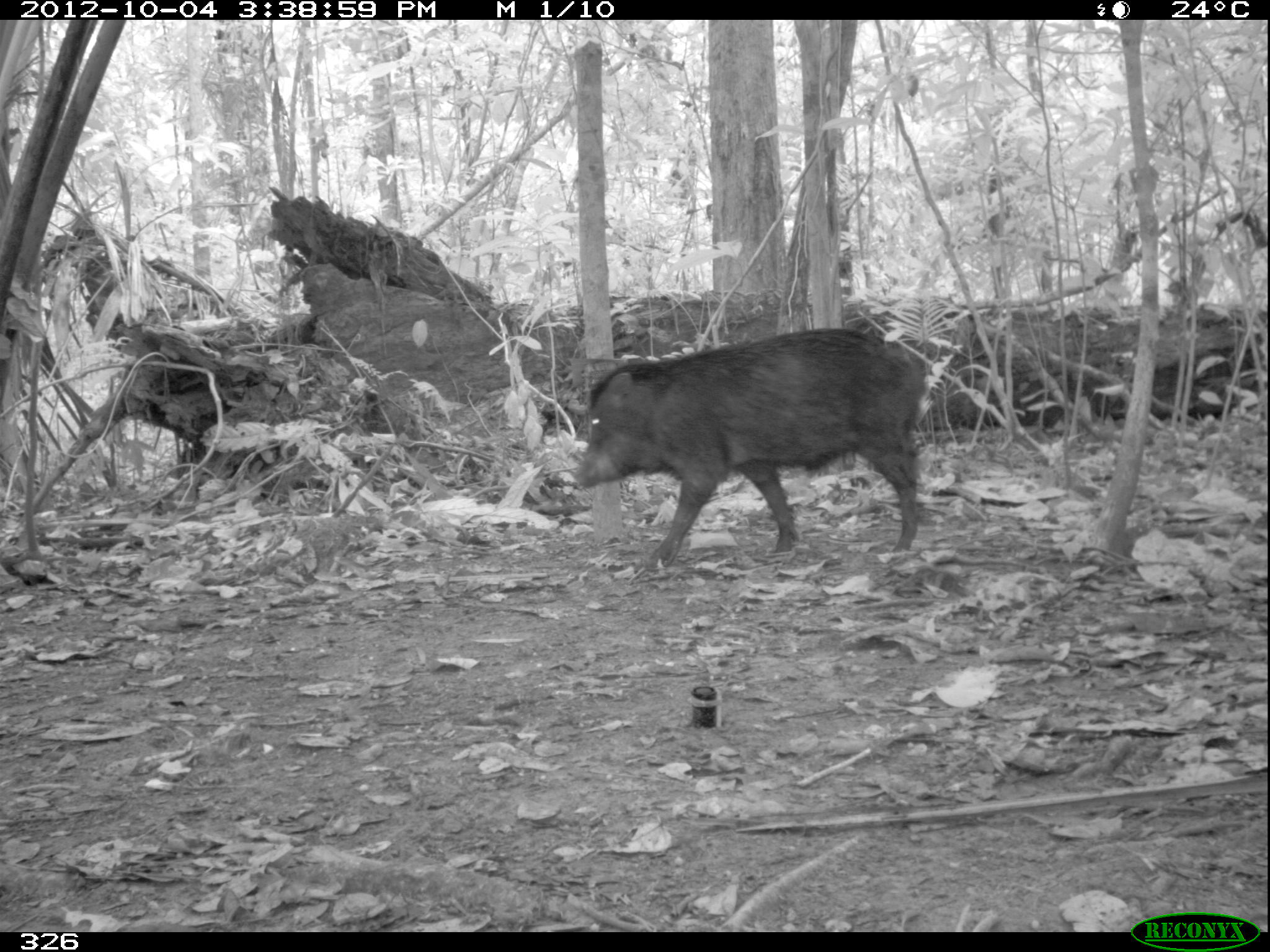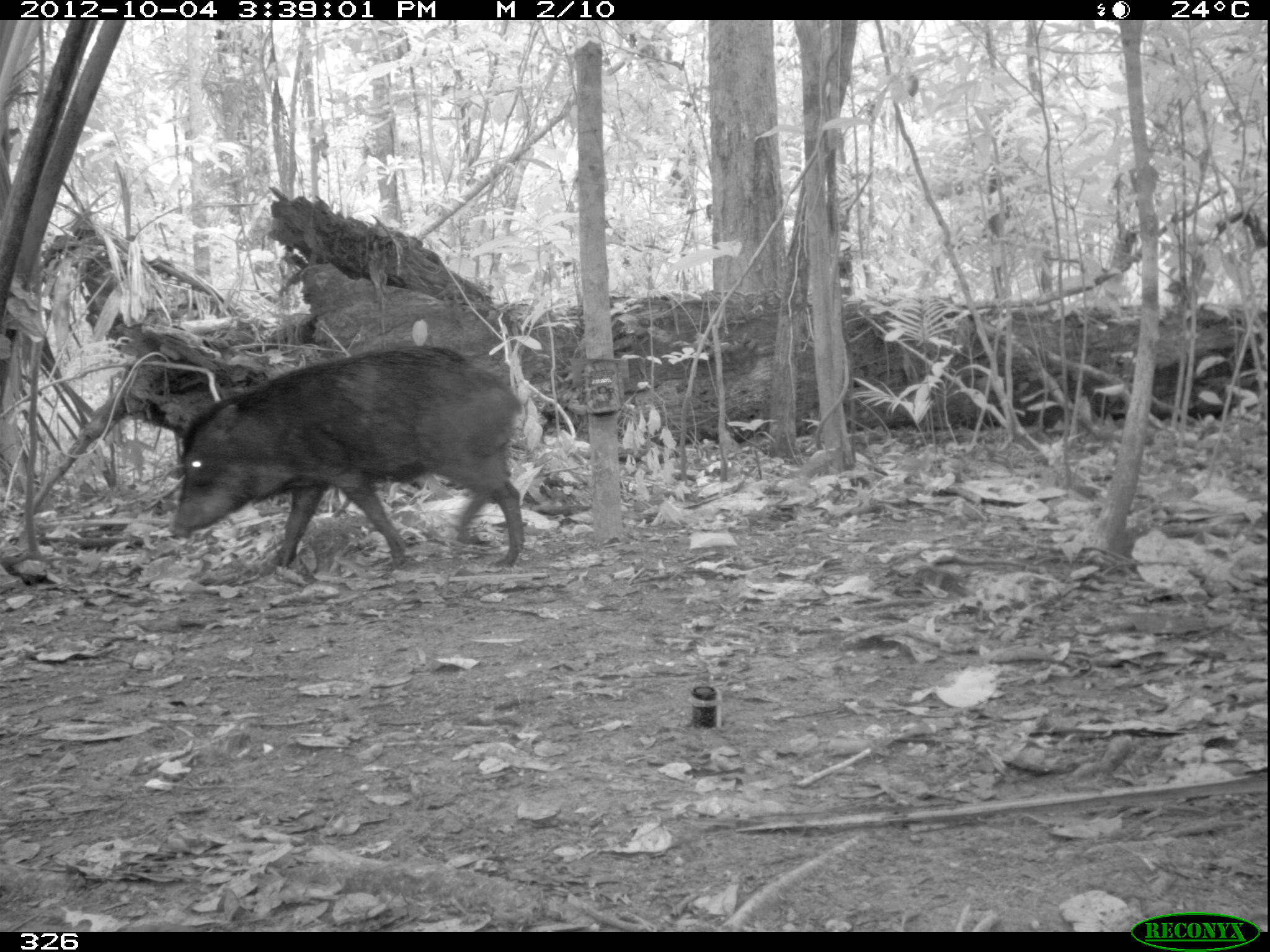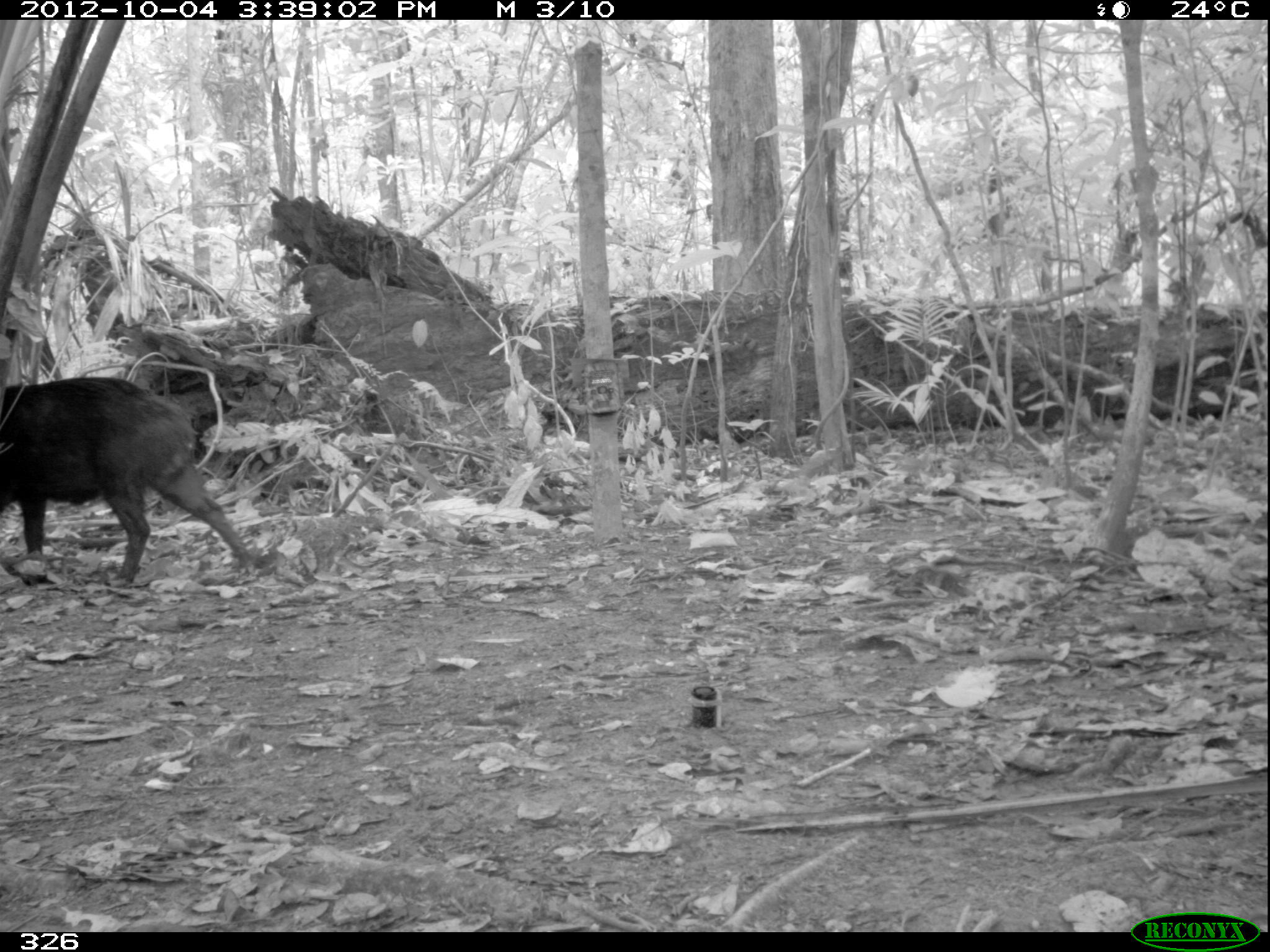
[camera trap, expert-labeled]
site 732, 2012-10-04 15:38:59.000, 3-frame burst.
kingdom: Animalia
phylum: Chordata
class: Mammalia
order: Artiodactyla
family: Tayassuidae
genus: Tayassu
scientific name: Tayassu pecari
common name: white-lipped peccary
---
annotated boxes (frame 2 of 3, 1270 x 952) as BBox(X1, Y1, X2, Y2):
tayassu pecari: BBox(166, 342, 526, 570)